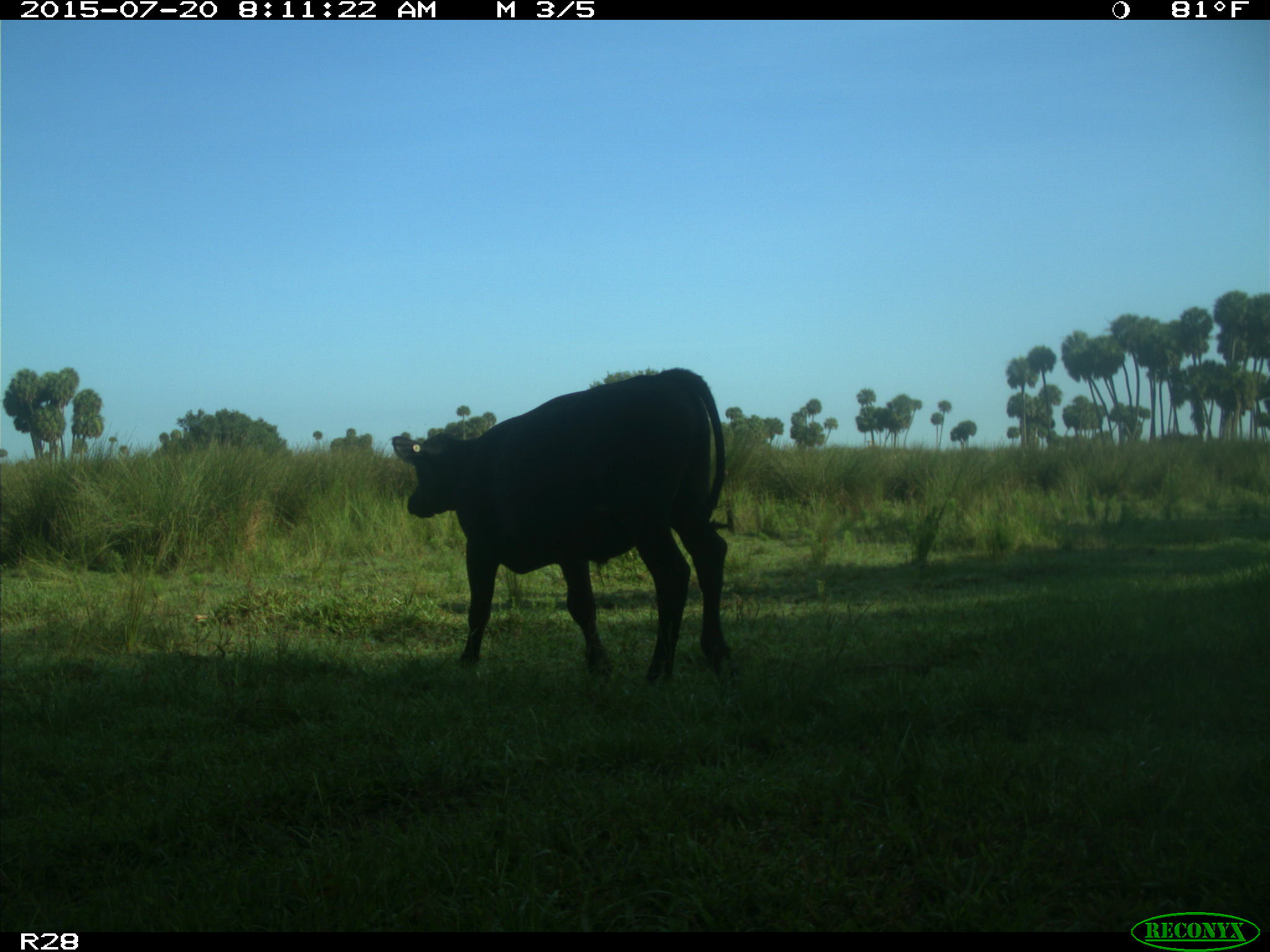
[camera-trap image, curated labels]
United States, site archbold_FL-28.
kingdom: Animalia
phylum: Chordata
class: Mammalia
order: Artiodactyla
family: Bovidae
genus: Bos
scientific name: Bos taurus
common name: domestic cow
Bos taurus (domestic cow).